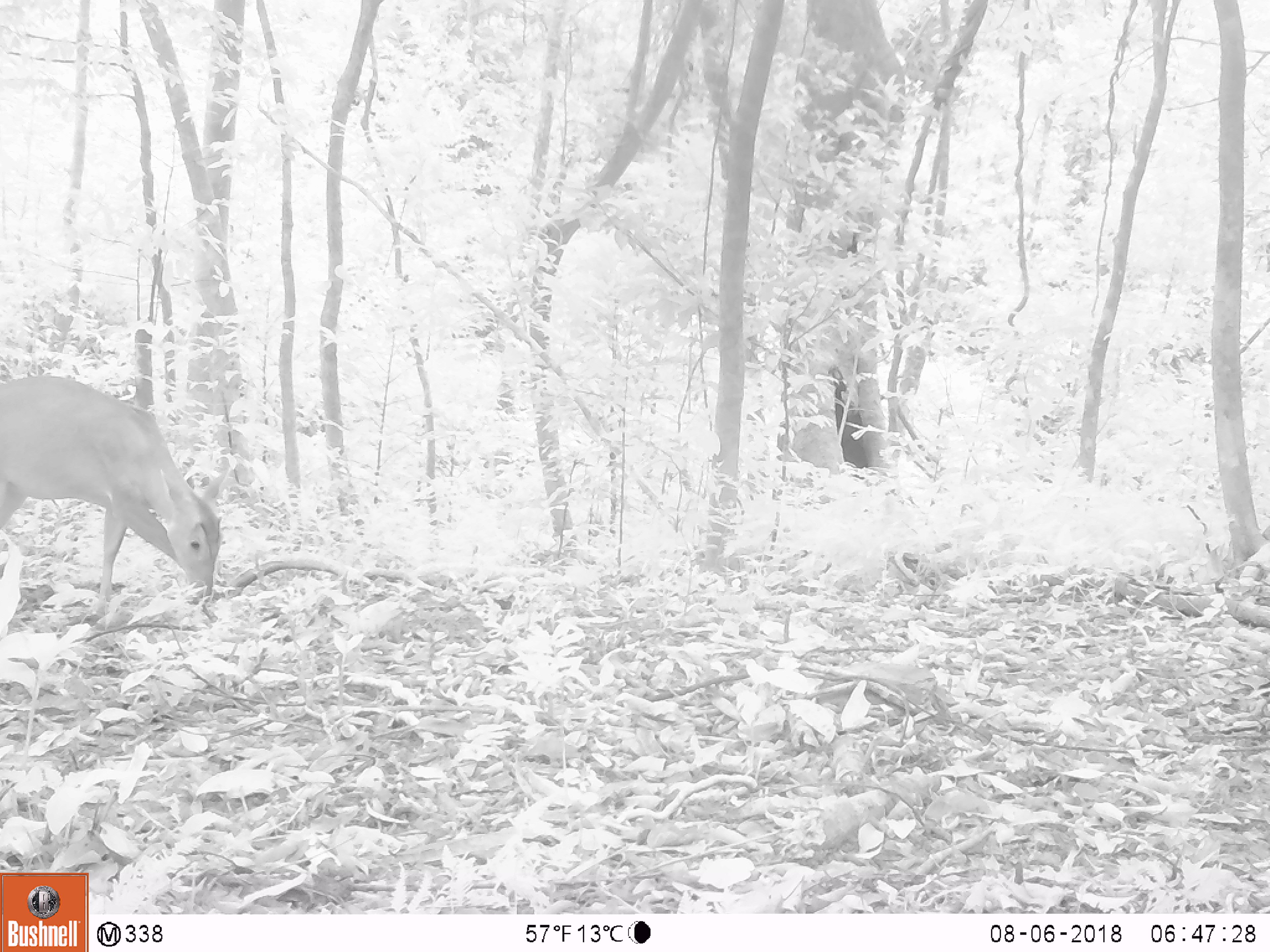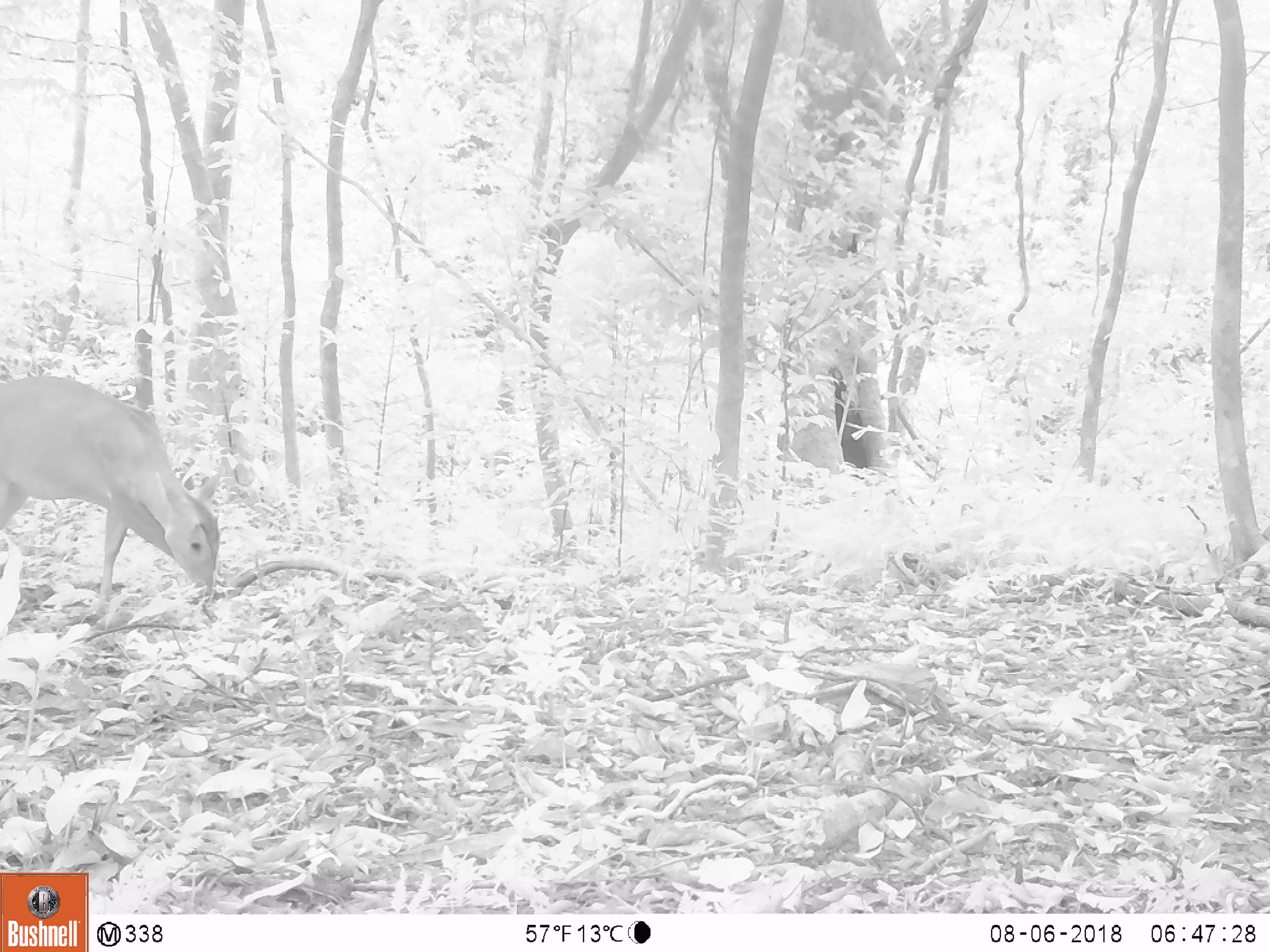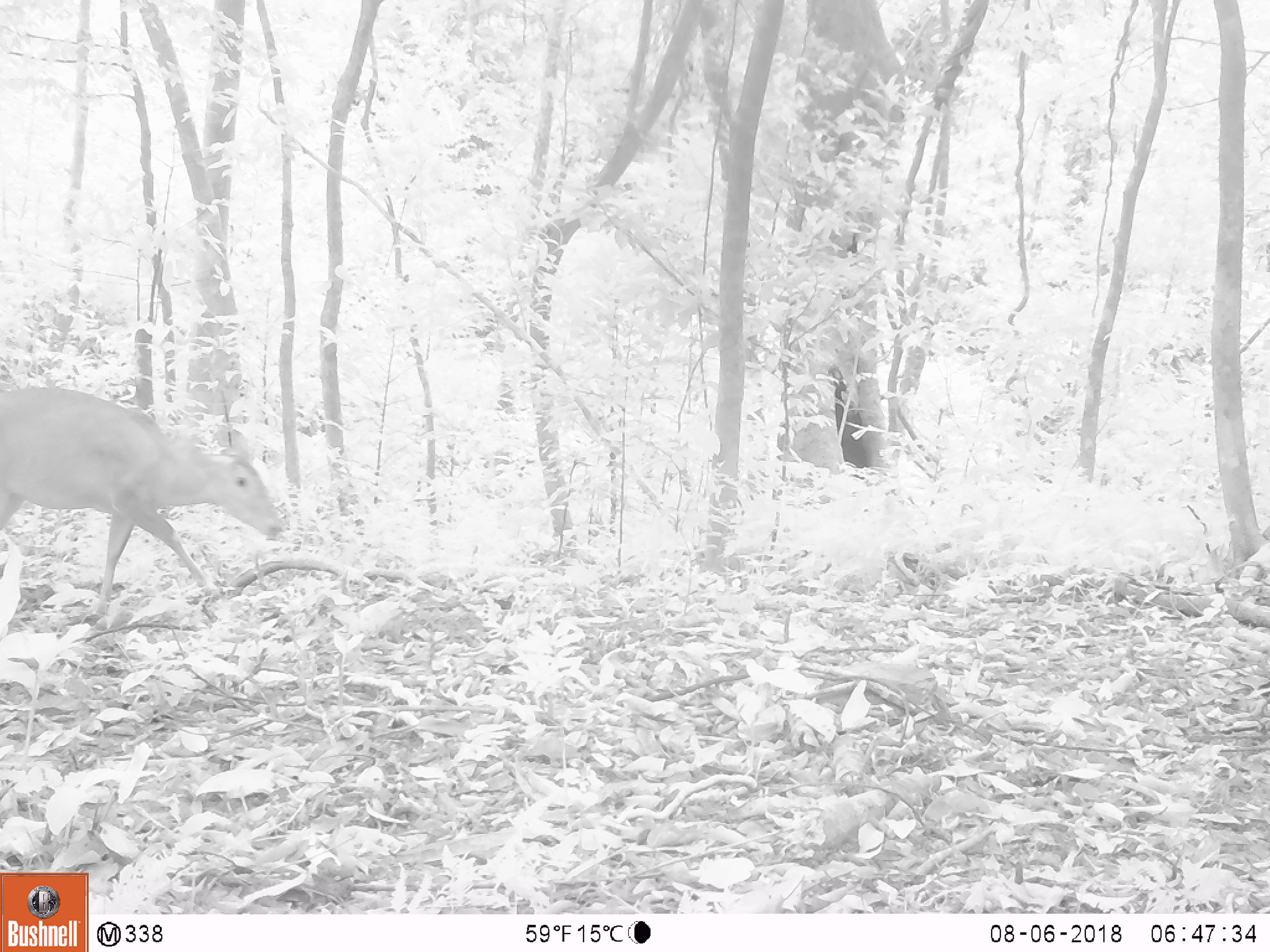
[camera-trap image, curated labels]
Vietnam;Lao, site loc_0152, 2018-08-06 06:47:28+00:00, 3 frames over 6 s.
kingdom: Animalia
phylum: Chordata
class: Mammalia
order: Artiodactyla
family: Cervidae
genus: Muntiacus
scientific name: Muntiacus vuquangensis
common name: large-antlered muntjac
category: large antlered muntjac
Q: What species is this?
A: Large antlered muntjac (large-antlered muntjac) (Muntiacus vuquangensis).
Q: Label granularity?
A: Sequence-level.